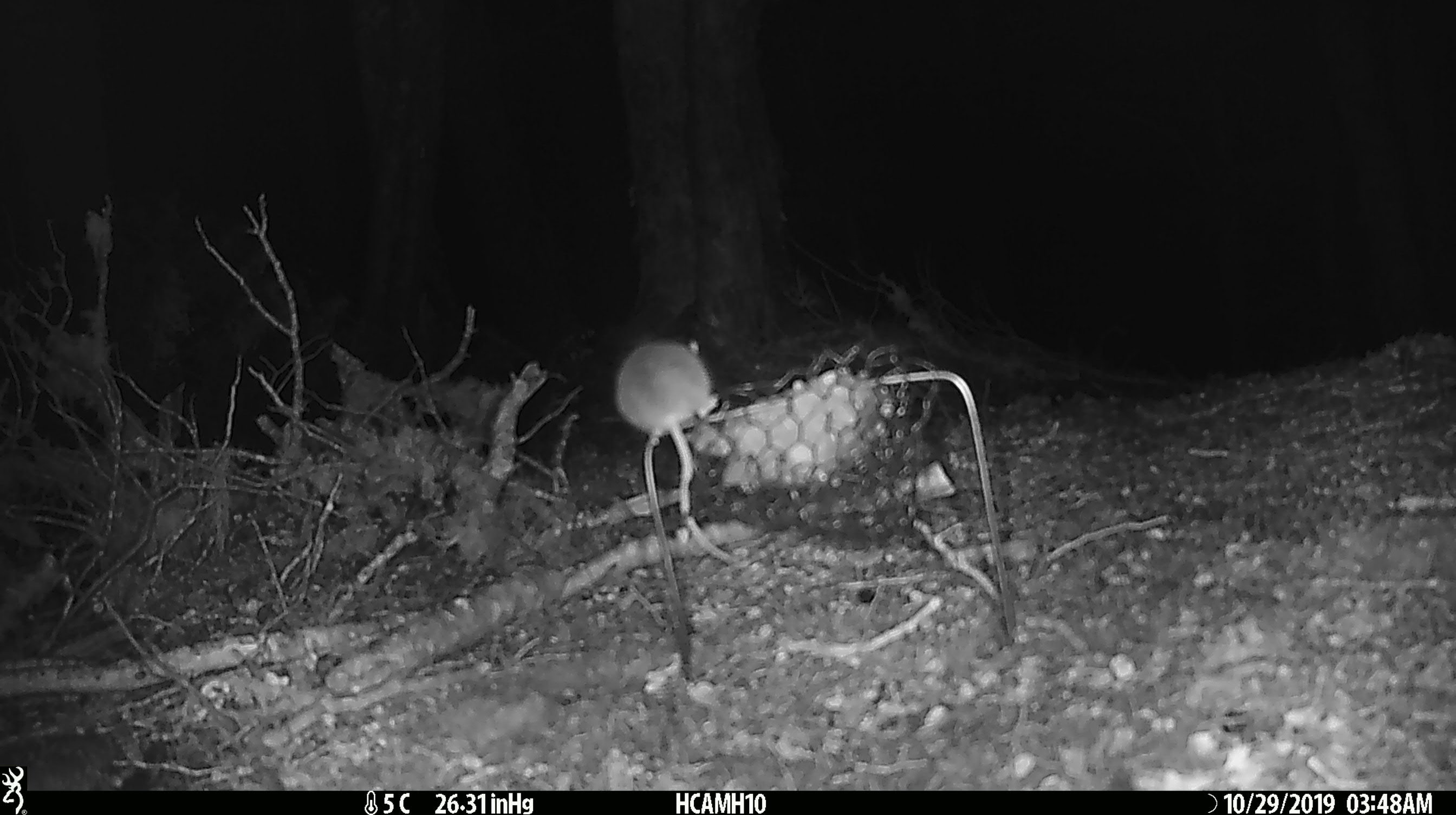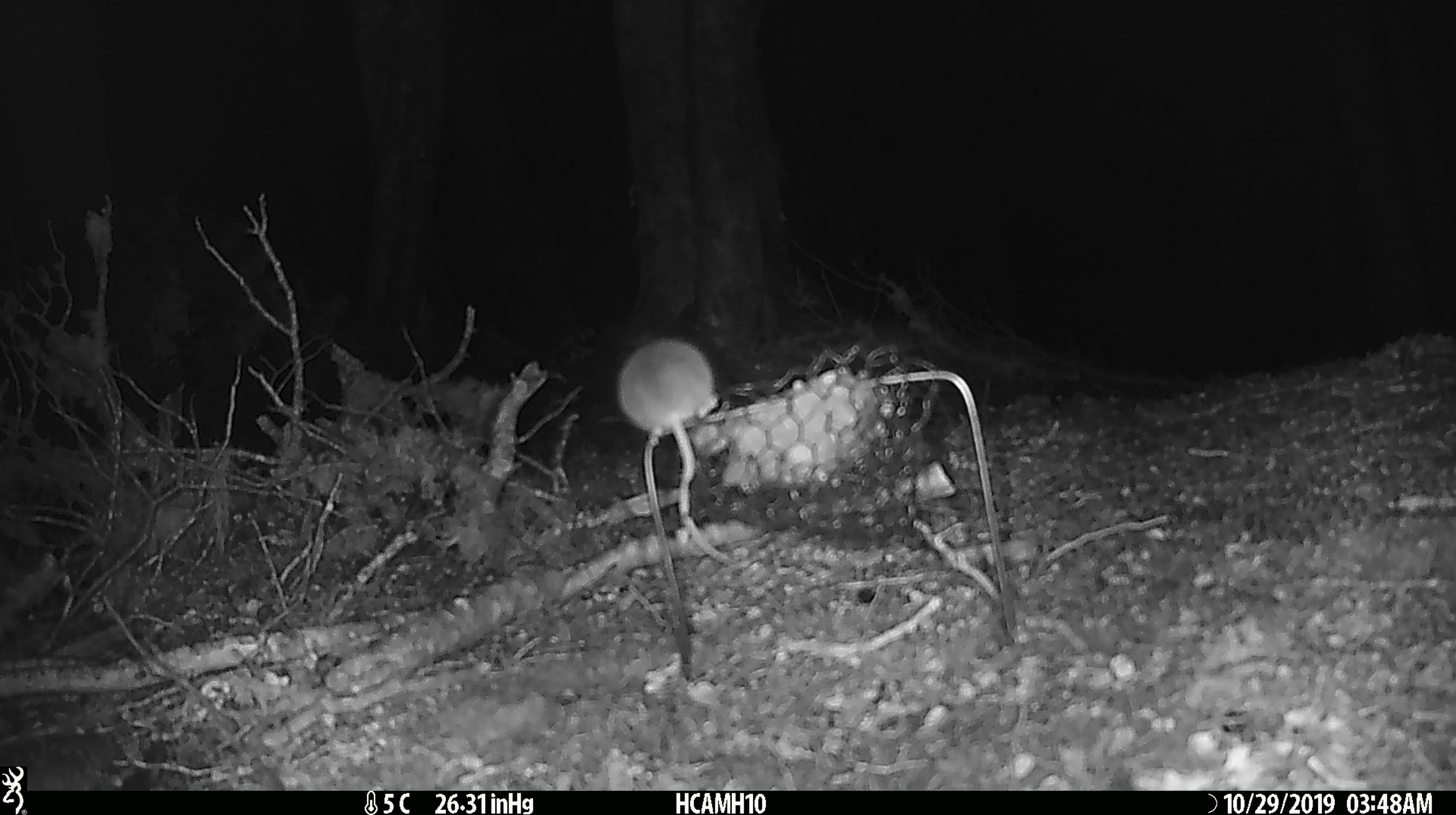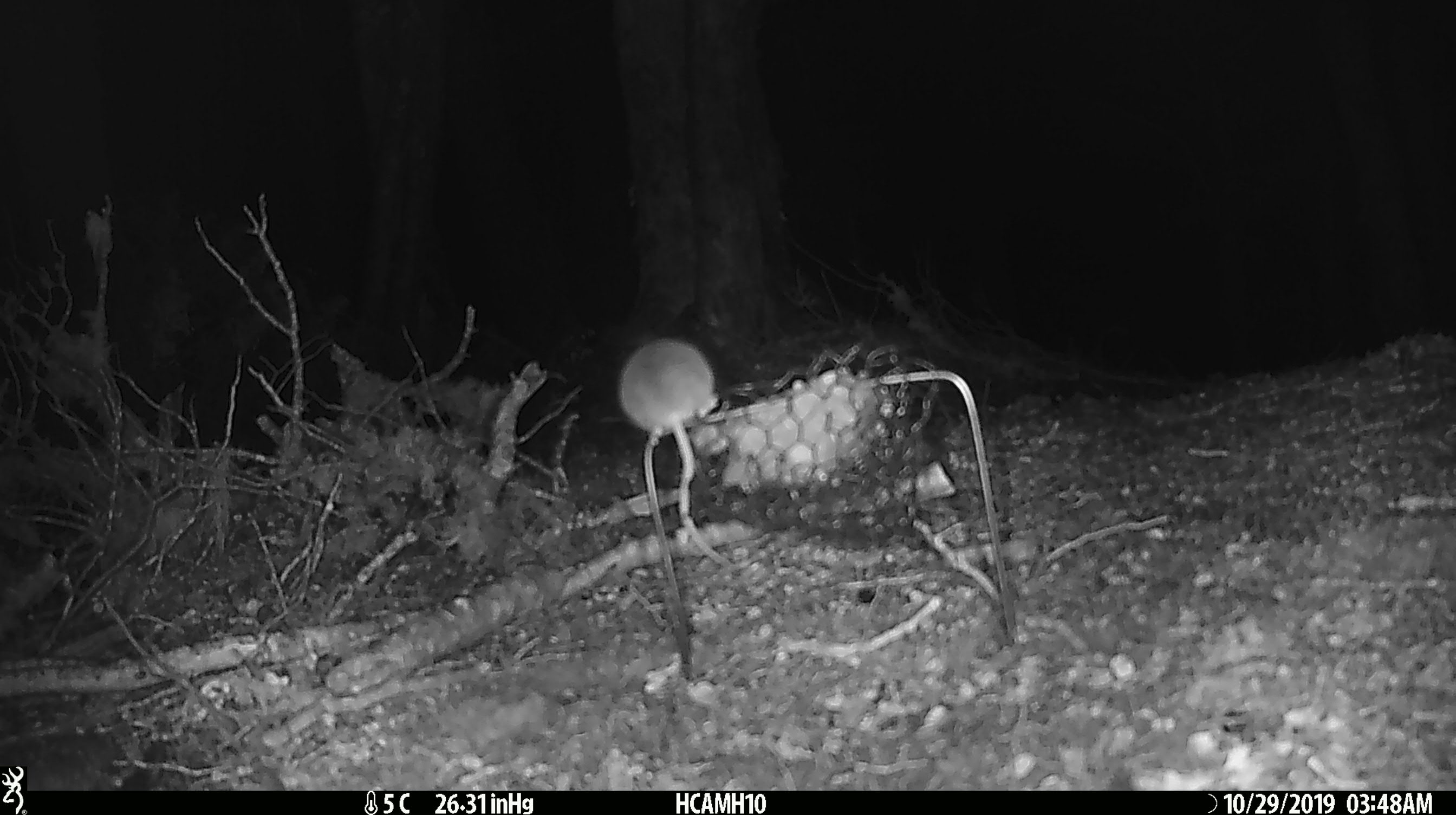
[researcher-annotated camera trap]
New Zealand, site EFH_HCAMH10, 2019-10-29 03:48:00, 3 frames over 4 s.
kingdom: Animalia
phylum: Chordata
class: Mammalia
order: Rodentia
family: Muridae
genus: Mus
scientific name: Mus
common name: mouse